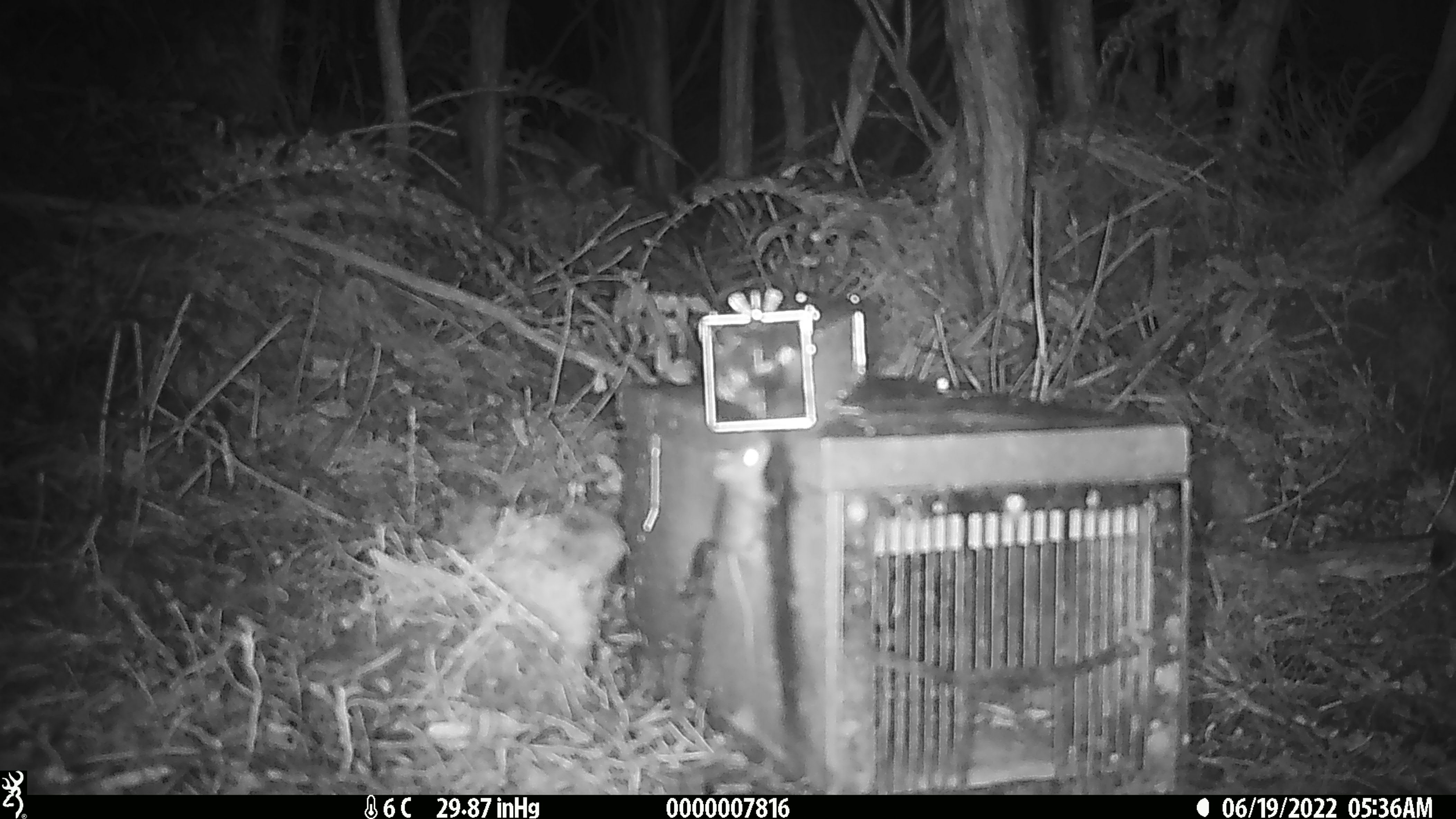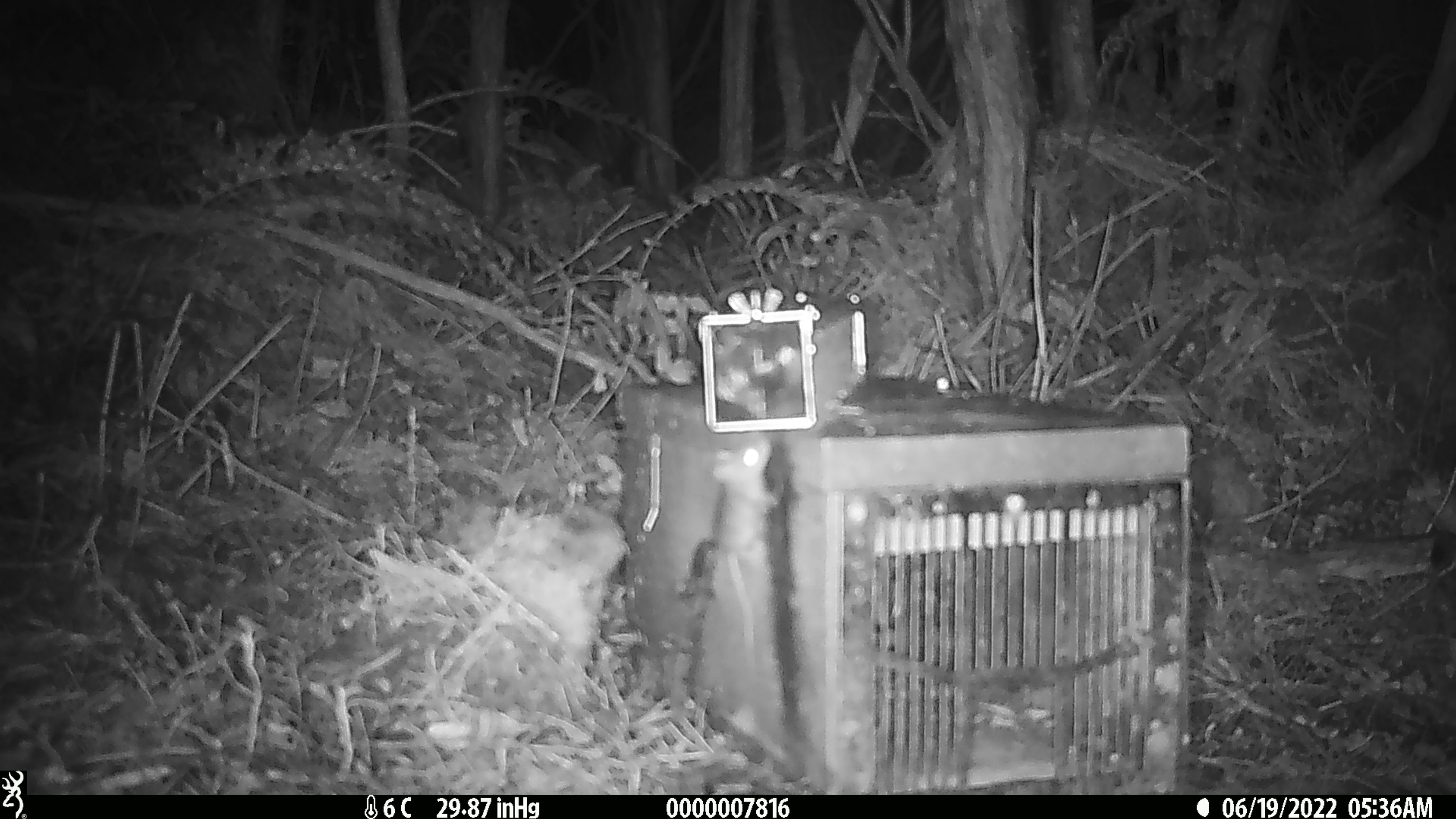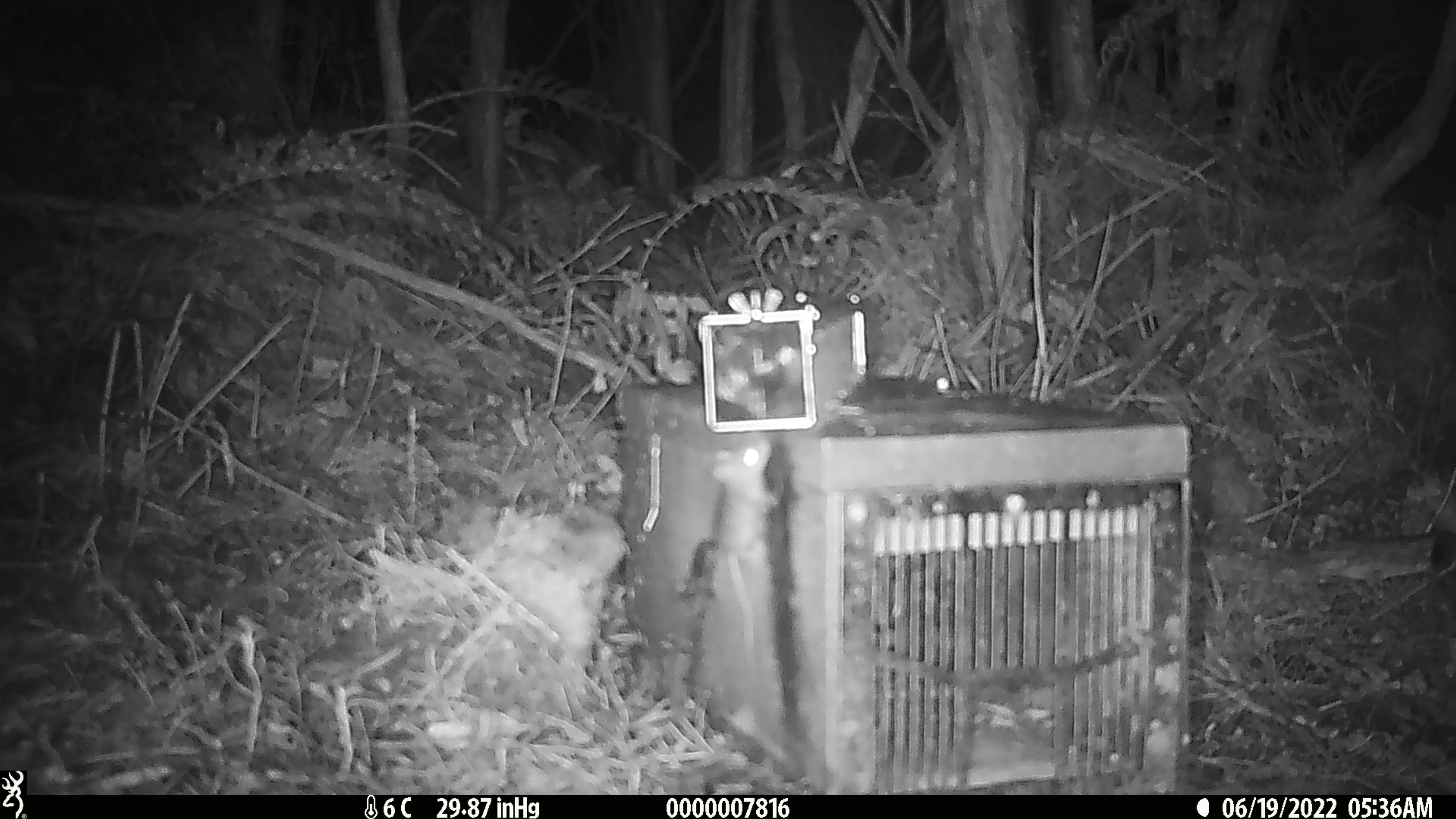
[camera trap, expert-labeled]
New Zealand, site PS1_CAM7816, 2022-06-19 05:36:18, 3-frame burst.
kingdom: Animalia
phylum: Chordata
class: Mammalia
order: Rodentia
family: Muridae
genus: Mus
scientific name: Mus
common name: mouse